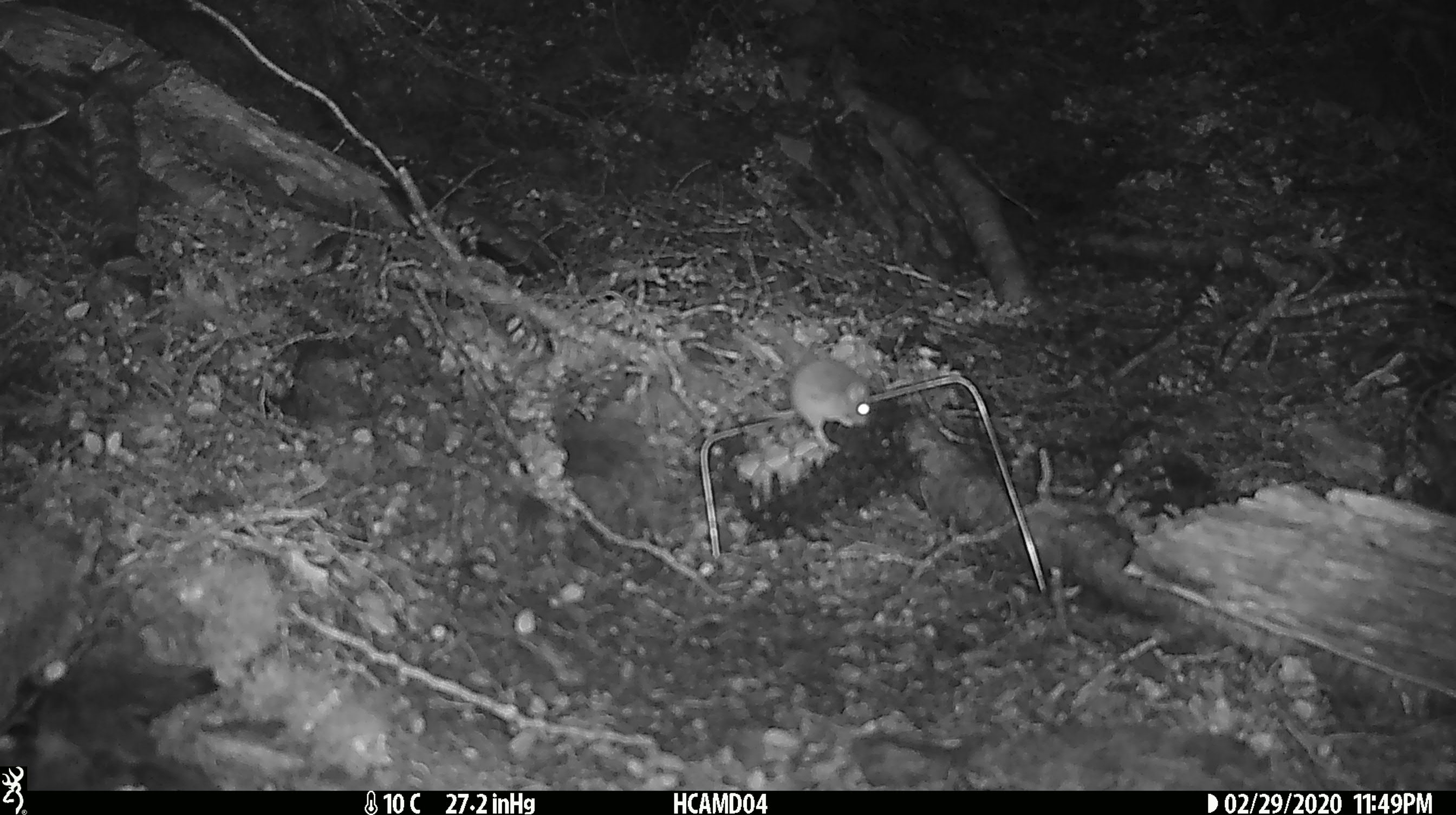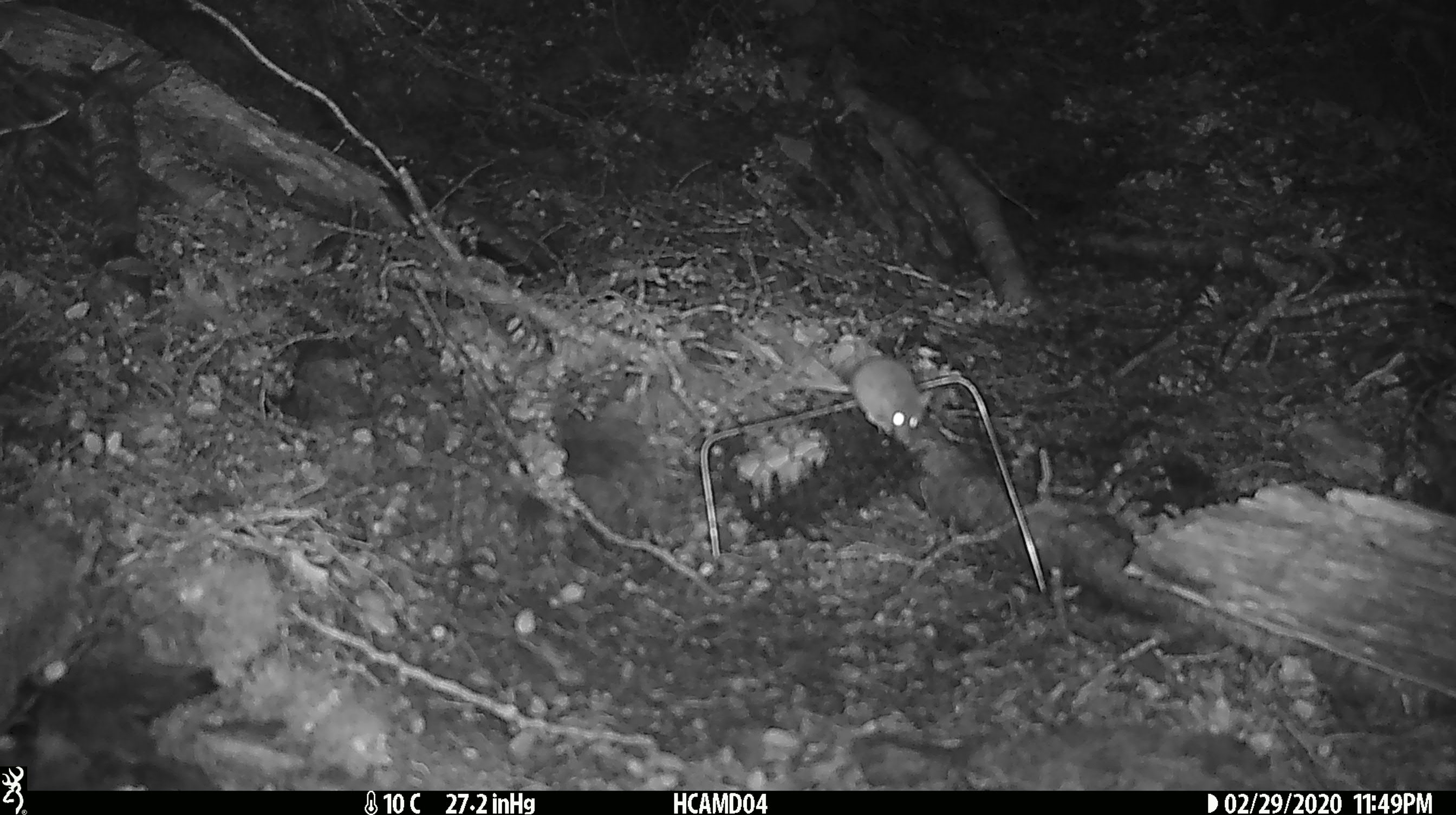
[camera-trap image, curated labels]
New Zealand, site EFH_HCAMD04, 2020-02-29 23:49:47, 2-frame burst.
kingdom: Animalia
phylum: Chordata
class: Mammalia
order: Rodentia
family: Muridae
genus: Mus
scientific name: Mus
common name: mouse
Mouse (Mus).